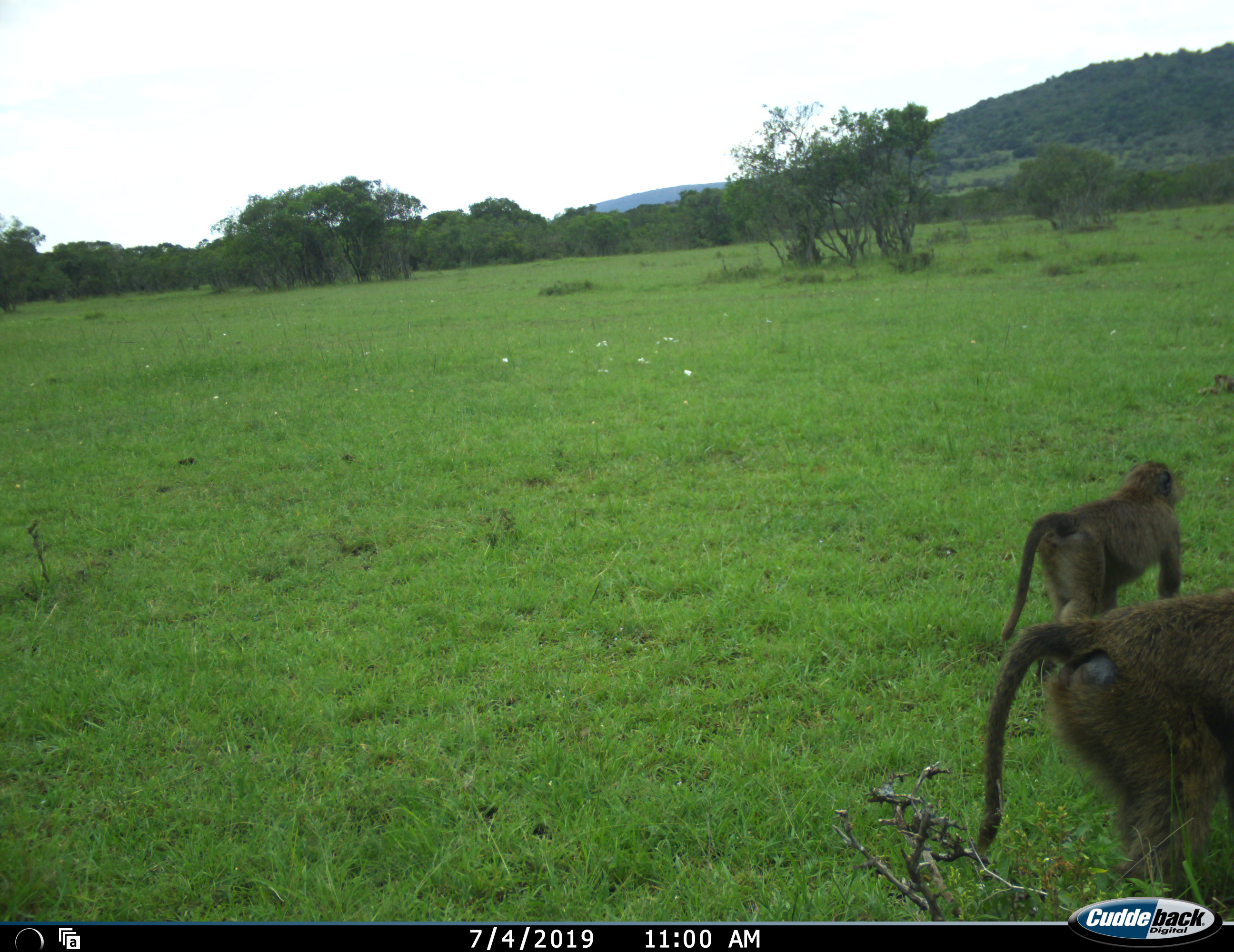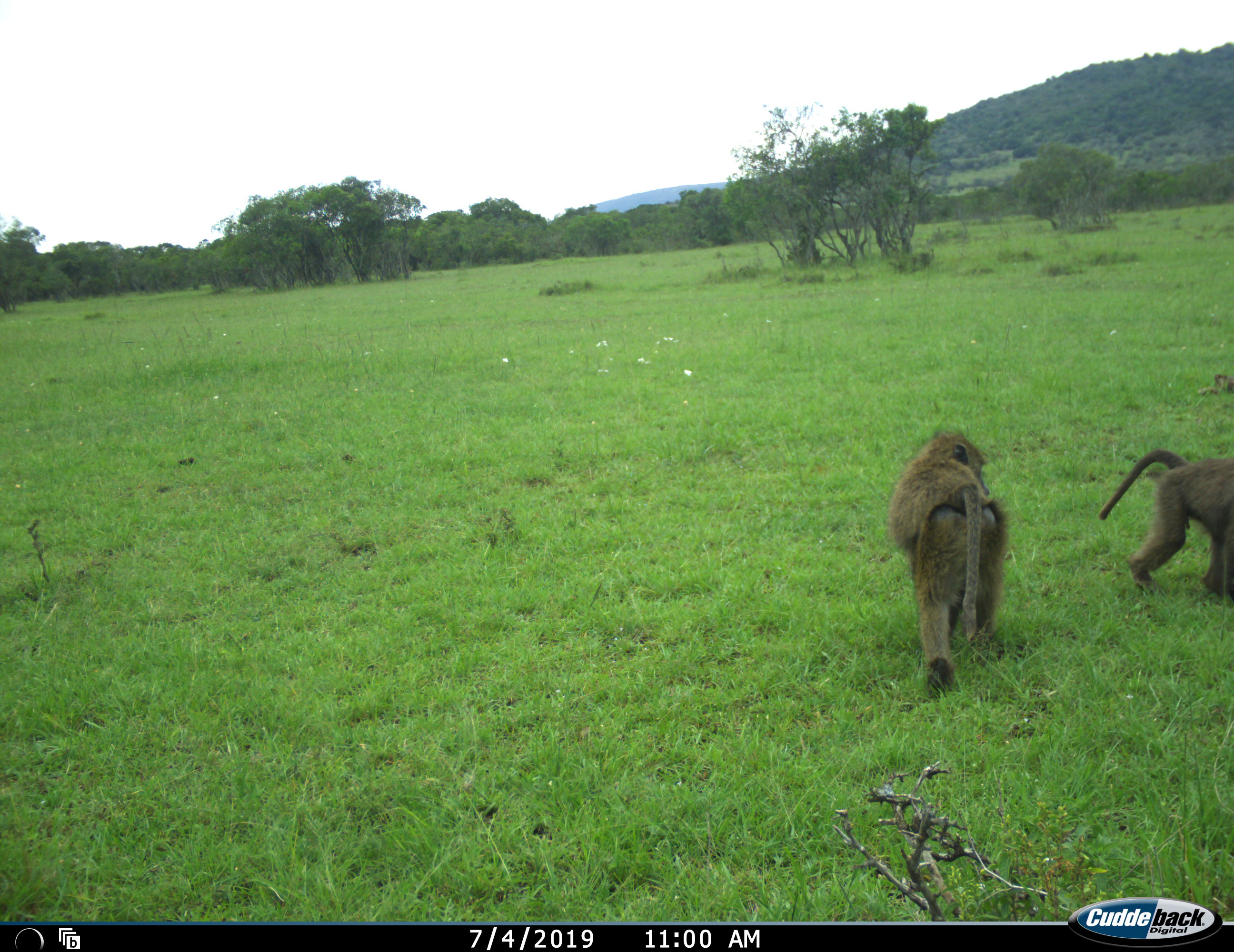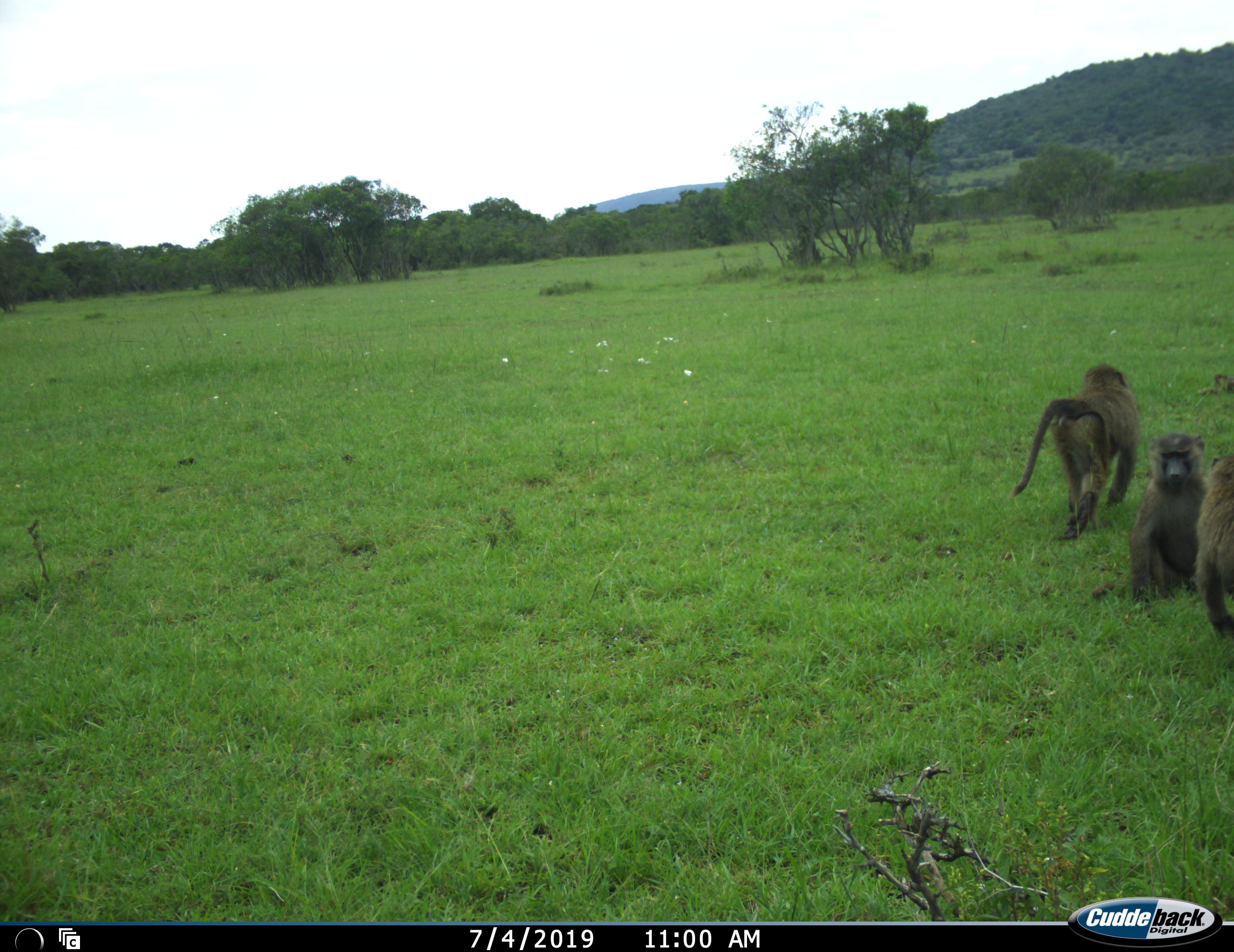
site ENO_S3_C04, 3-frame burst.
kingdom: Animalia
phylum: Chordata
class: Mammalia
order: Primates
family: Cercopithecidae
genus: Papio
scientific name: Papio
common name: baboon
Baboon (Papio), count 3. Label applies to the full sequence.